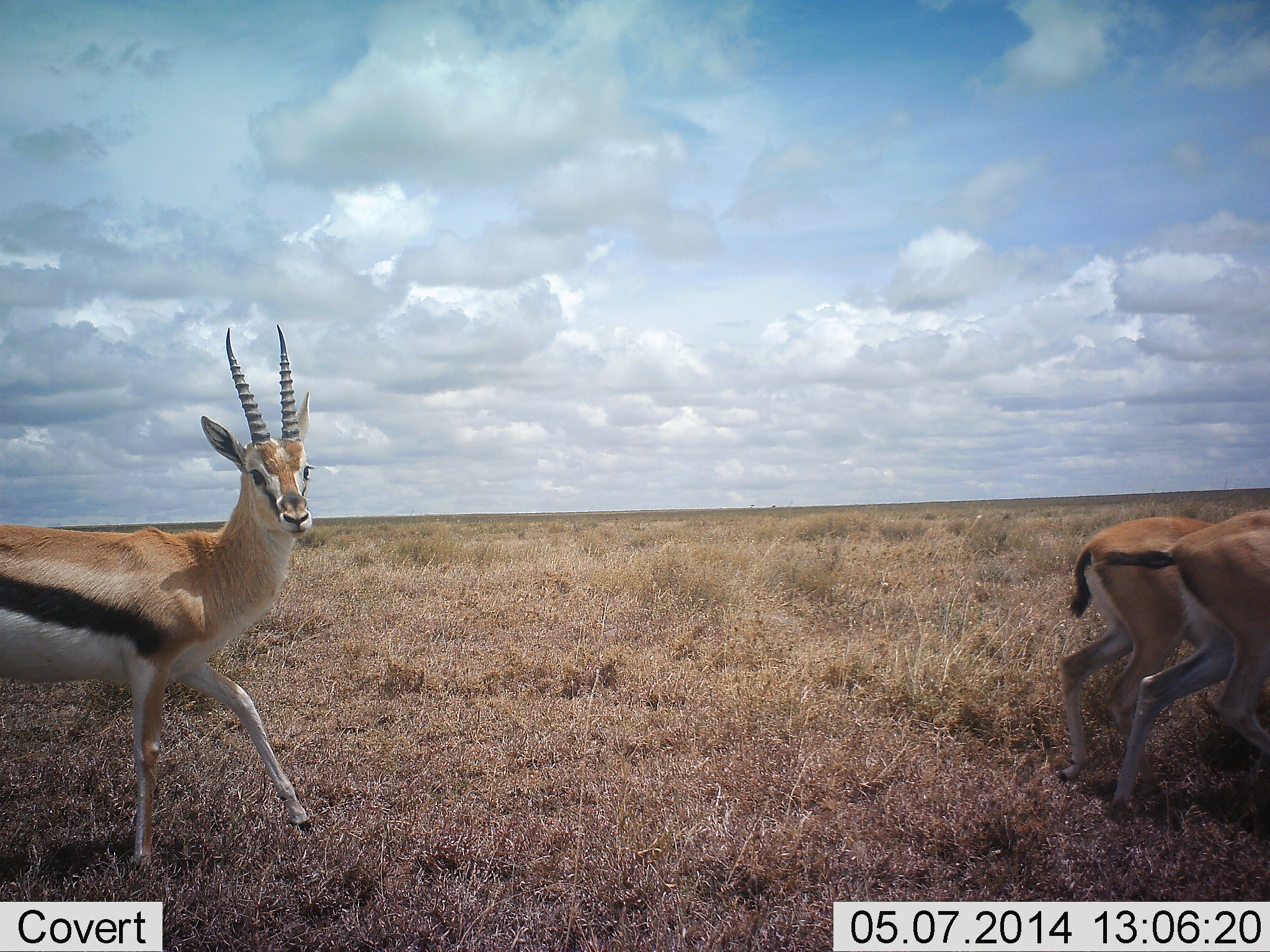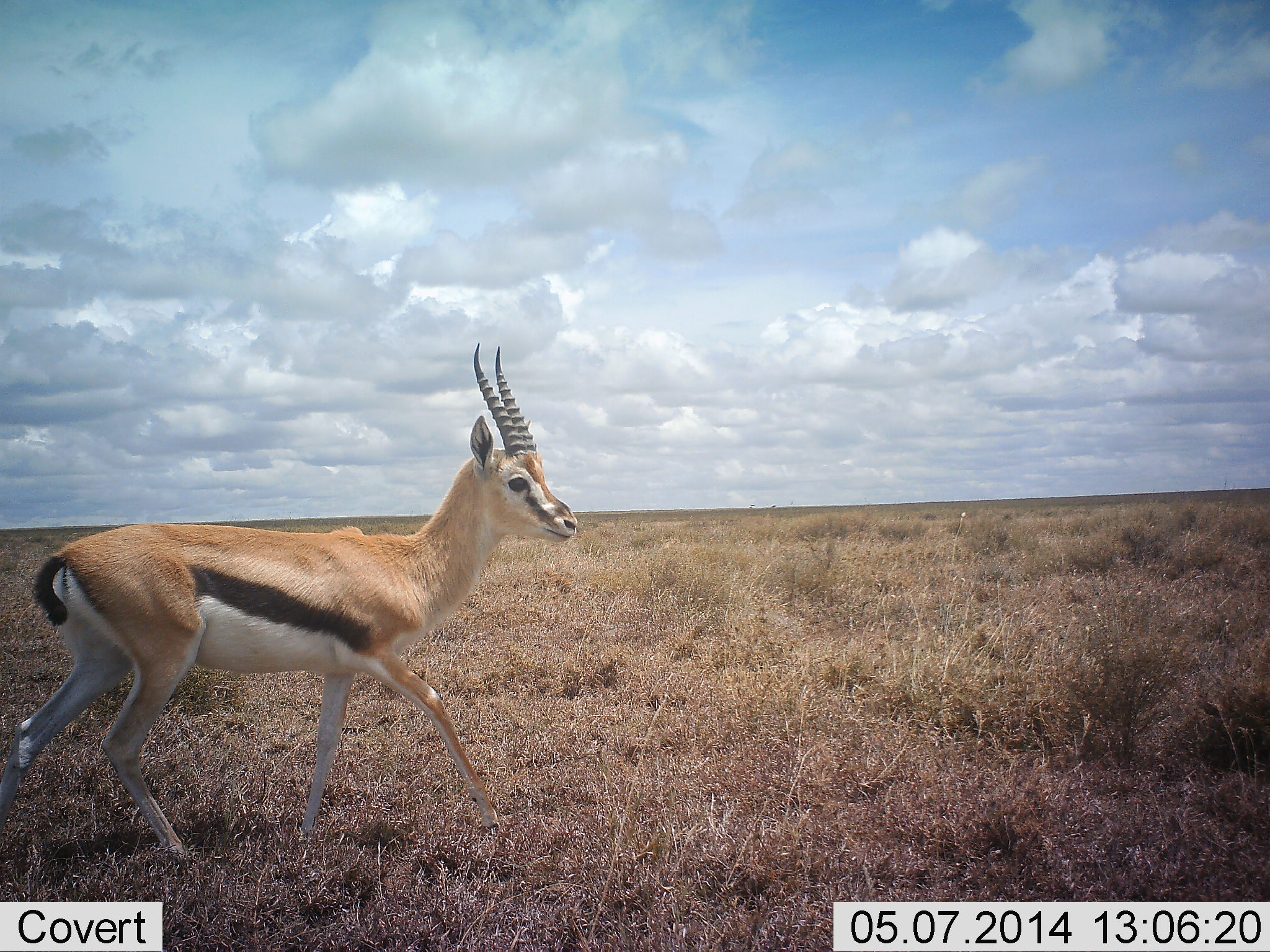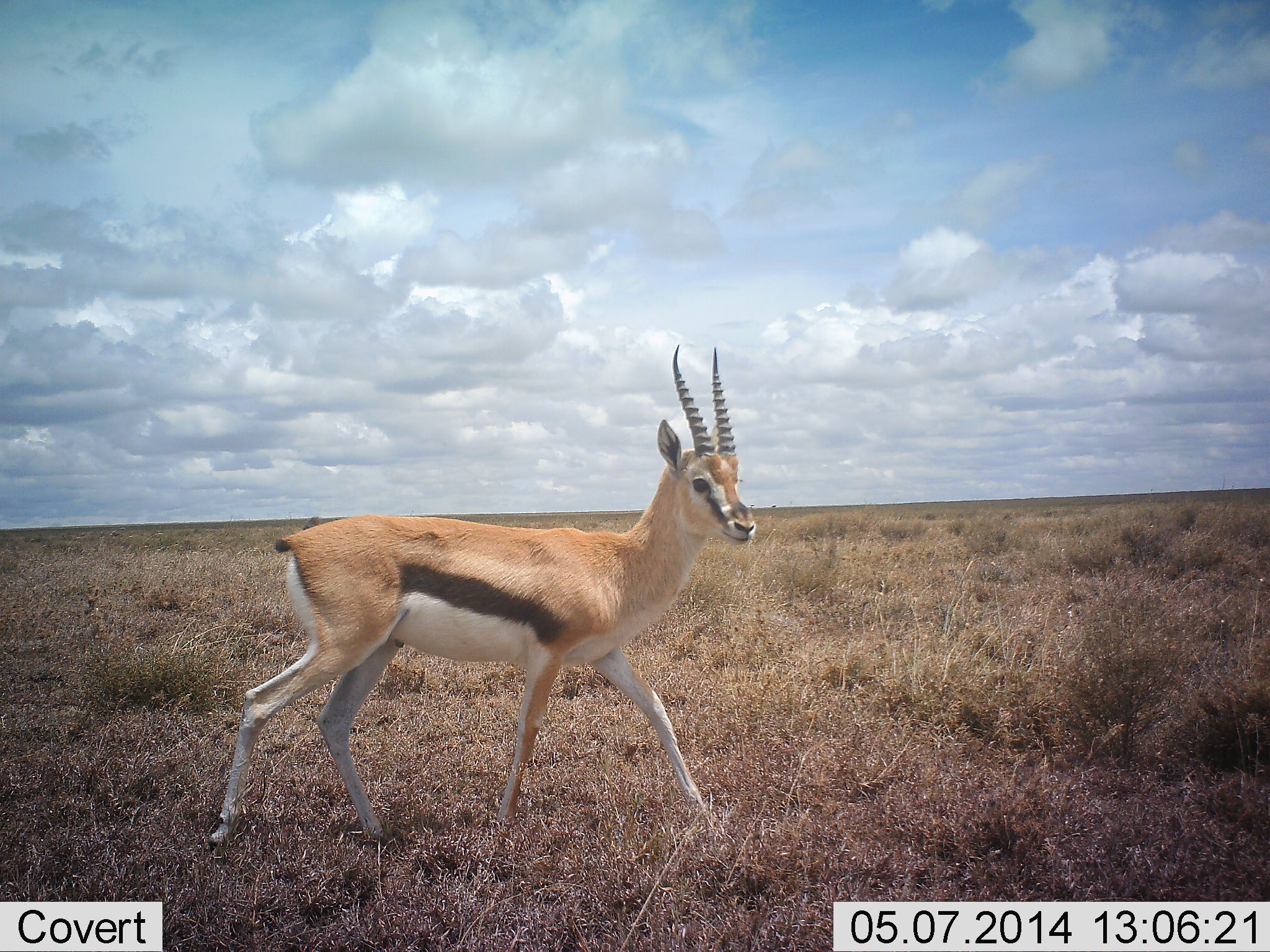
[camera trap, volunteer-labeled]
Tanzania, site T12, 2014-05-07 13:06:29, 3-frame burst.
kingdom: Animalia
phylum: Chordata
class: Mammalia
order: Artiodactyla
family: Bovidae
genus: Eudorcas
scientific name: Eudorcas thomsonii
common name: thomson's gazelle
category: gazellethomsons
Gazellethomsons (thomson's gazelle) (Eudorcas thomsonii), count 3. Behavior (volunteer vote fractions): standing 0%, resting 0%, moving 100%, interacting 0%. Young present (vote fraction): 10%. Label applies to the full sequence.